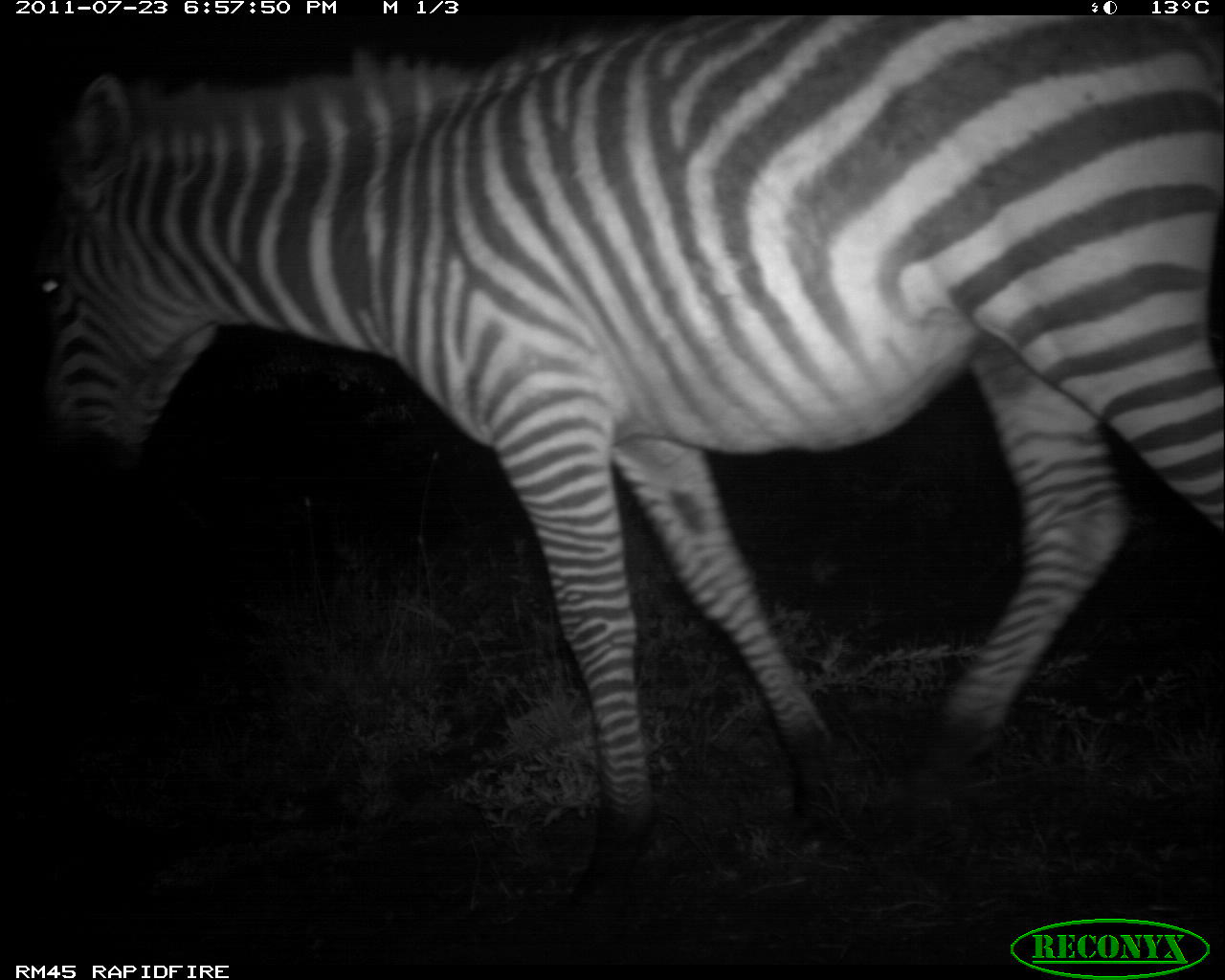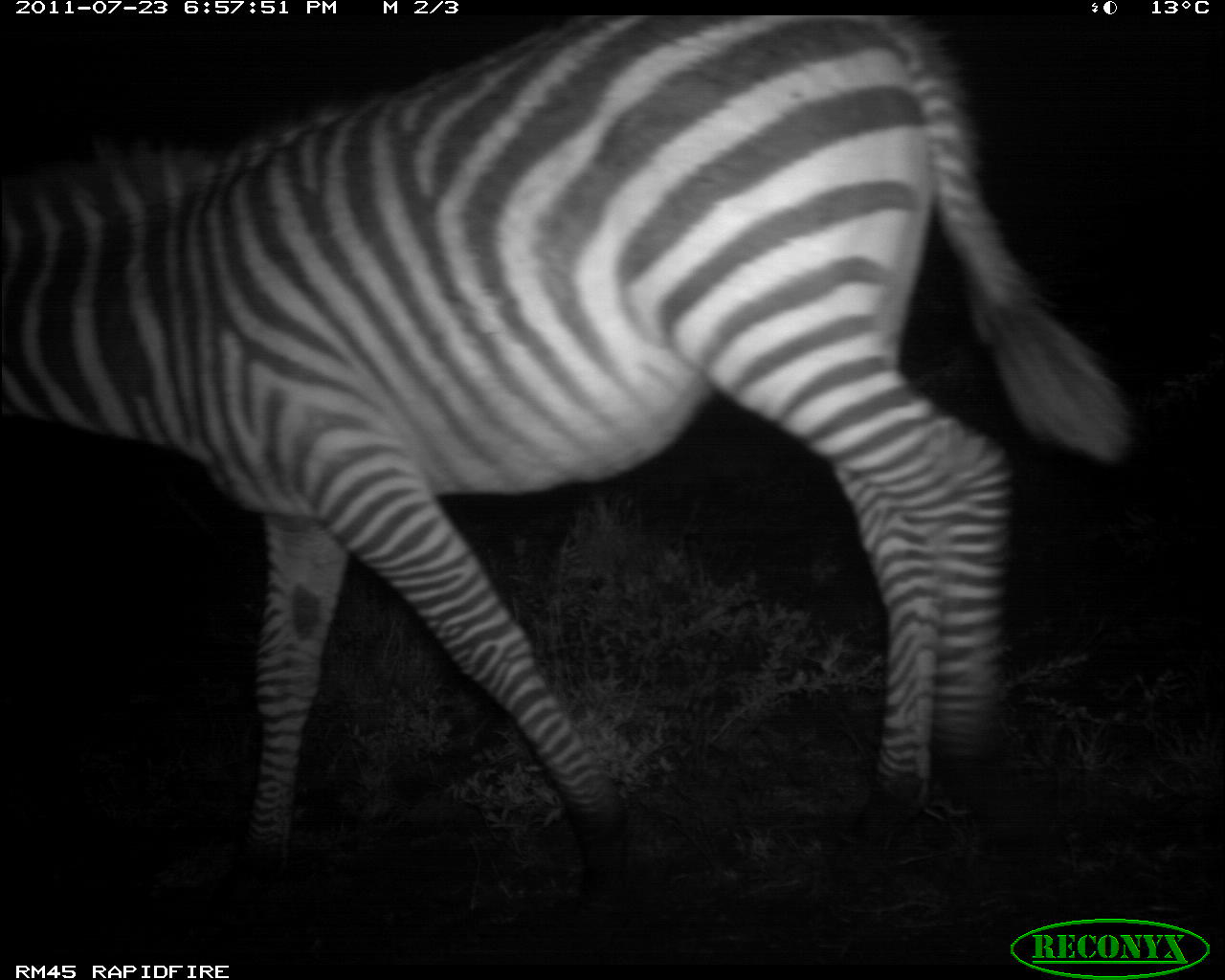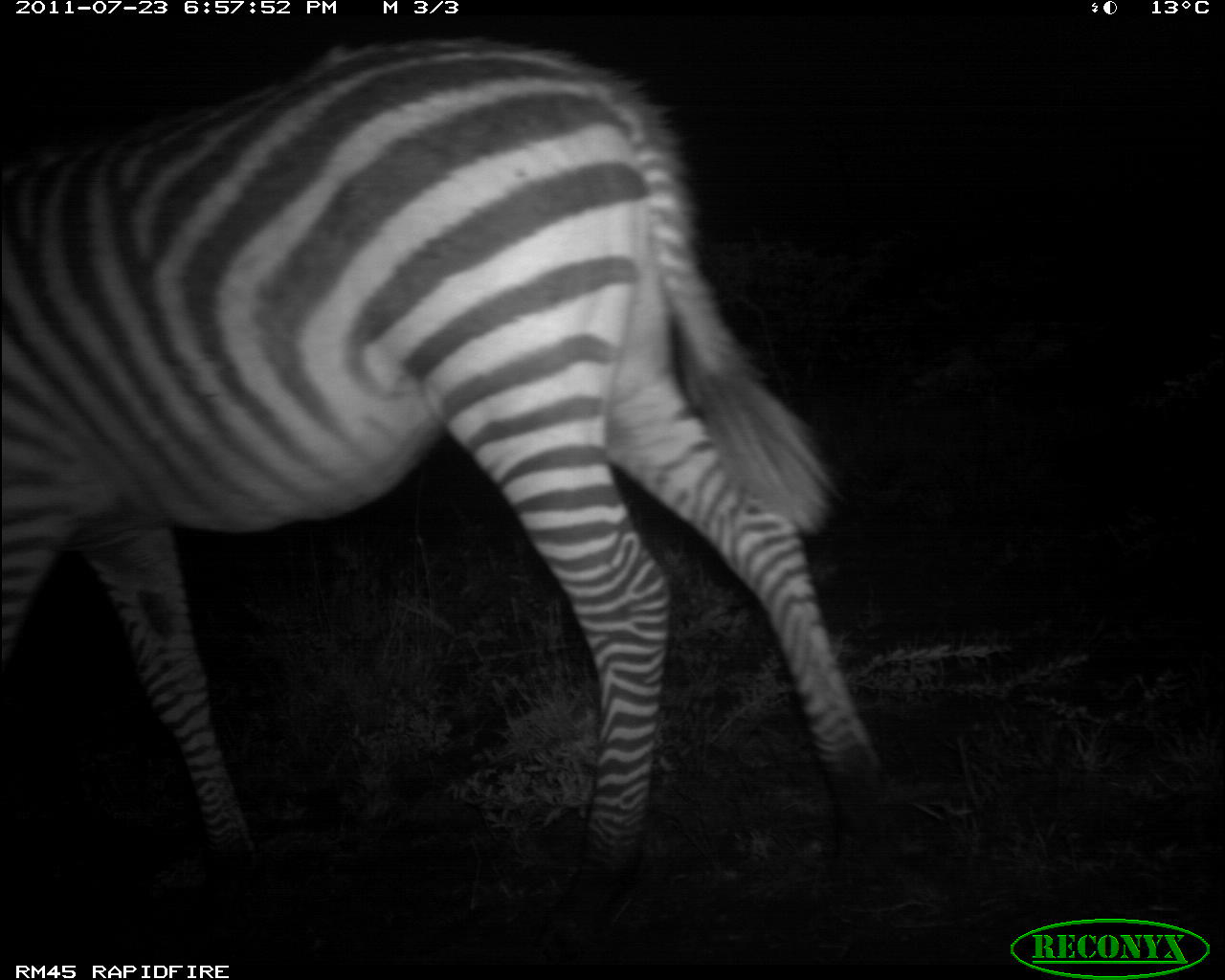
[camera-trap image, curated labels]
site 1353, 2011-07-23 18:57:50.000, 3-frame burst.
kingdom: Animalia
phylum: Chordata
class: Mammalia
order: Perissodactyla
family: Equidae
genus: Equus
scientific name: Equus quagga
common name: plains zebra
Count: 1.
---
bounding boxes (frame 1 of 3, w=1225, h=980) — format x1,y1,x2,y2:
equus quagga: 38,16,1225,944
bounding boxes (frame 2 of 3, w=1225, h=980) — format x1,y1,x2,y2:
equus quagga: 2,13,1127,876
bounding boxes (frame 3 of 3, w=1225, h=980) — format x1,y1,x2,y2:
equus quagga: 0,42,885,939